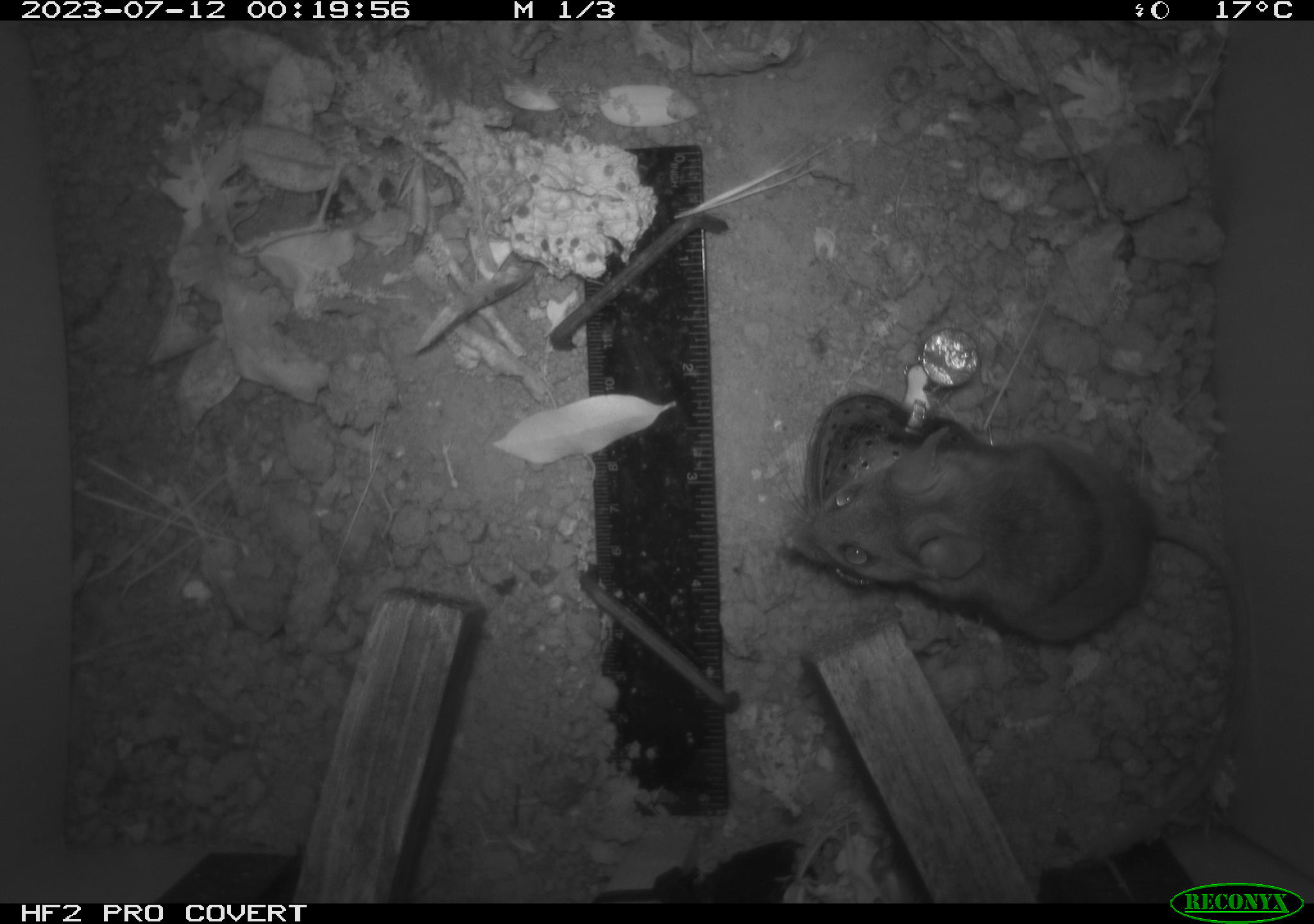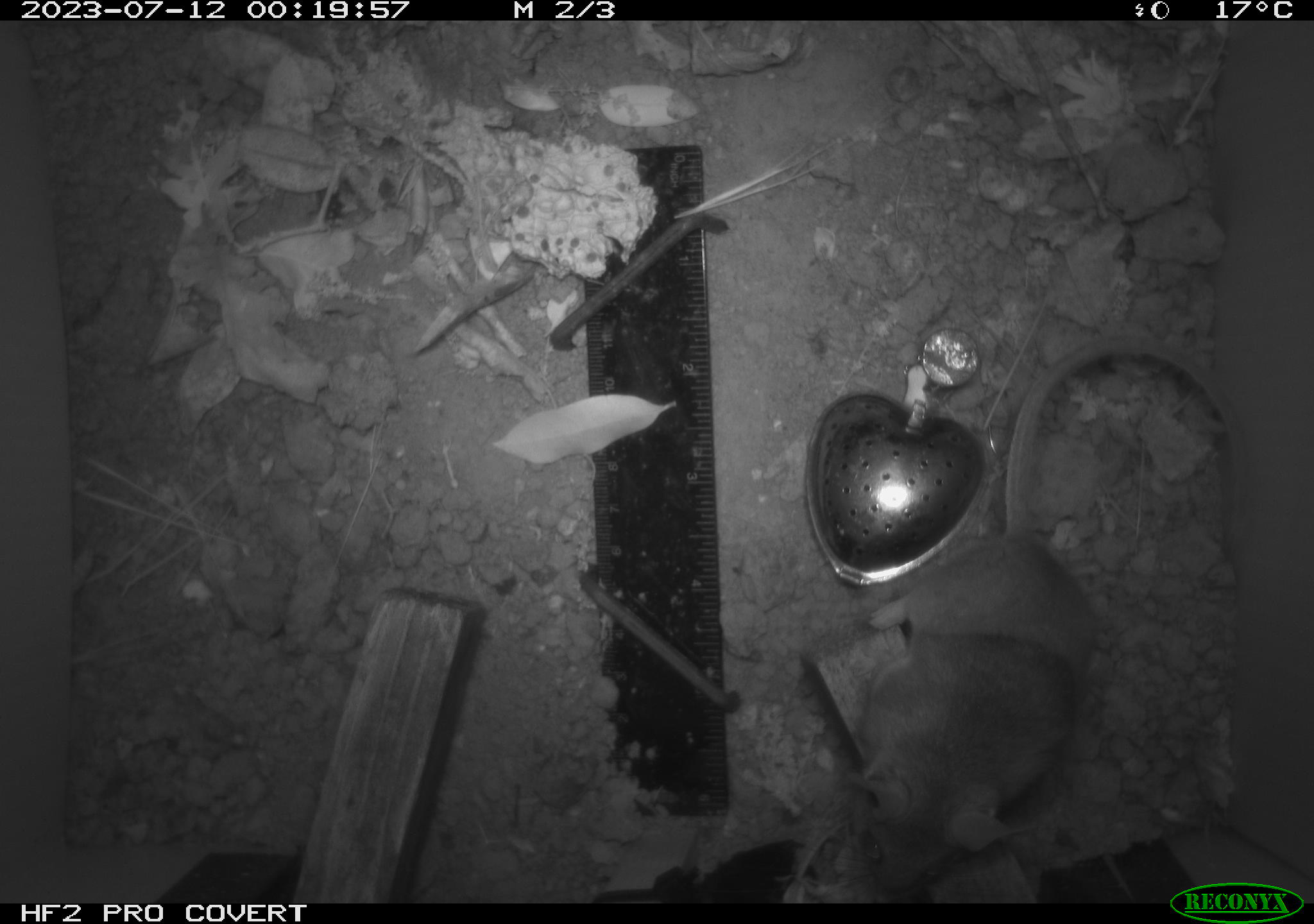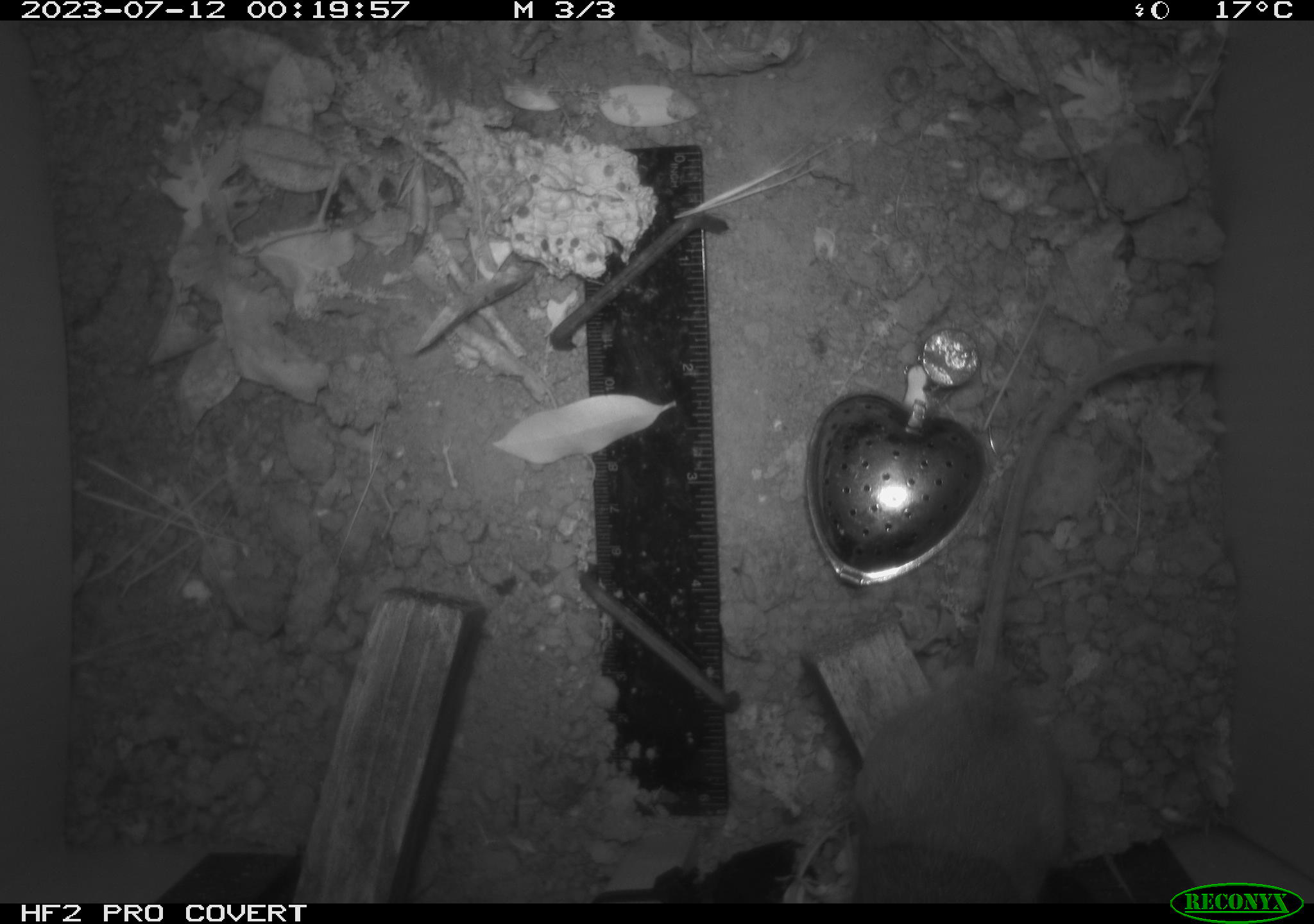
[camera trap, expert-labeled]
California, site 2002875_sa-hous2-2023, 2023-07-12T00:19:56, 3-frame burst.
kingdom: Animalia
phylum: Chordata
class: Mammalia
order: Rodentia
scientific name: Rodentia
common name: mouse species